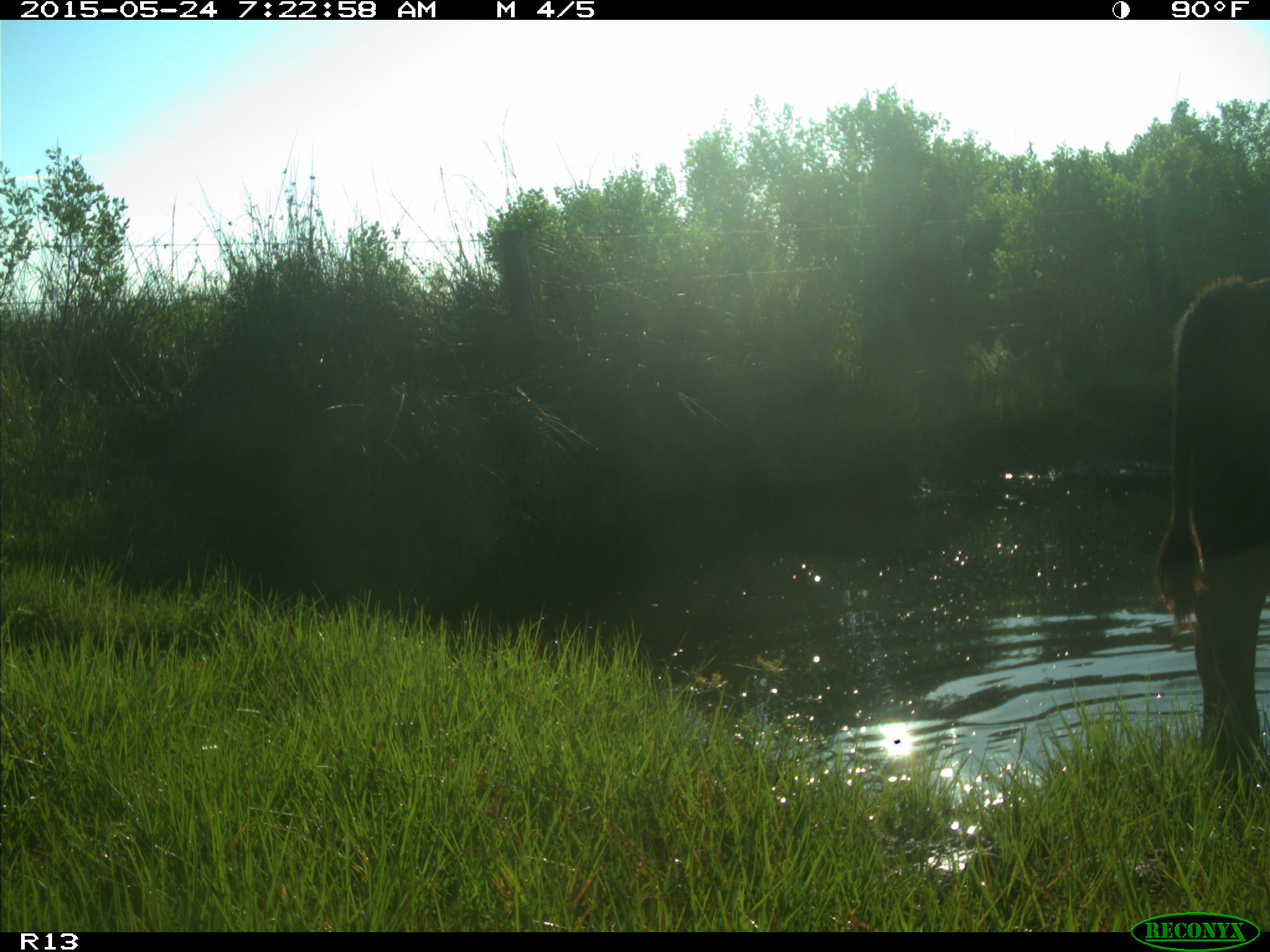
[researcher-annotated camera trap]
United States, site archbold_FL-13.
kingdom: Animalia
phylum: Chordata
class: Mammalia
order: Artiodactyla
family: Bovidae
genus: Bos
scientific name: Bos taurus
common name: domestic cow